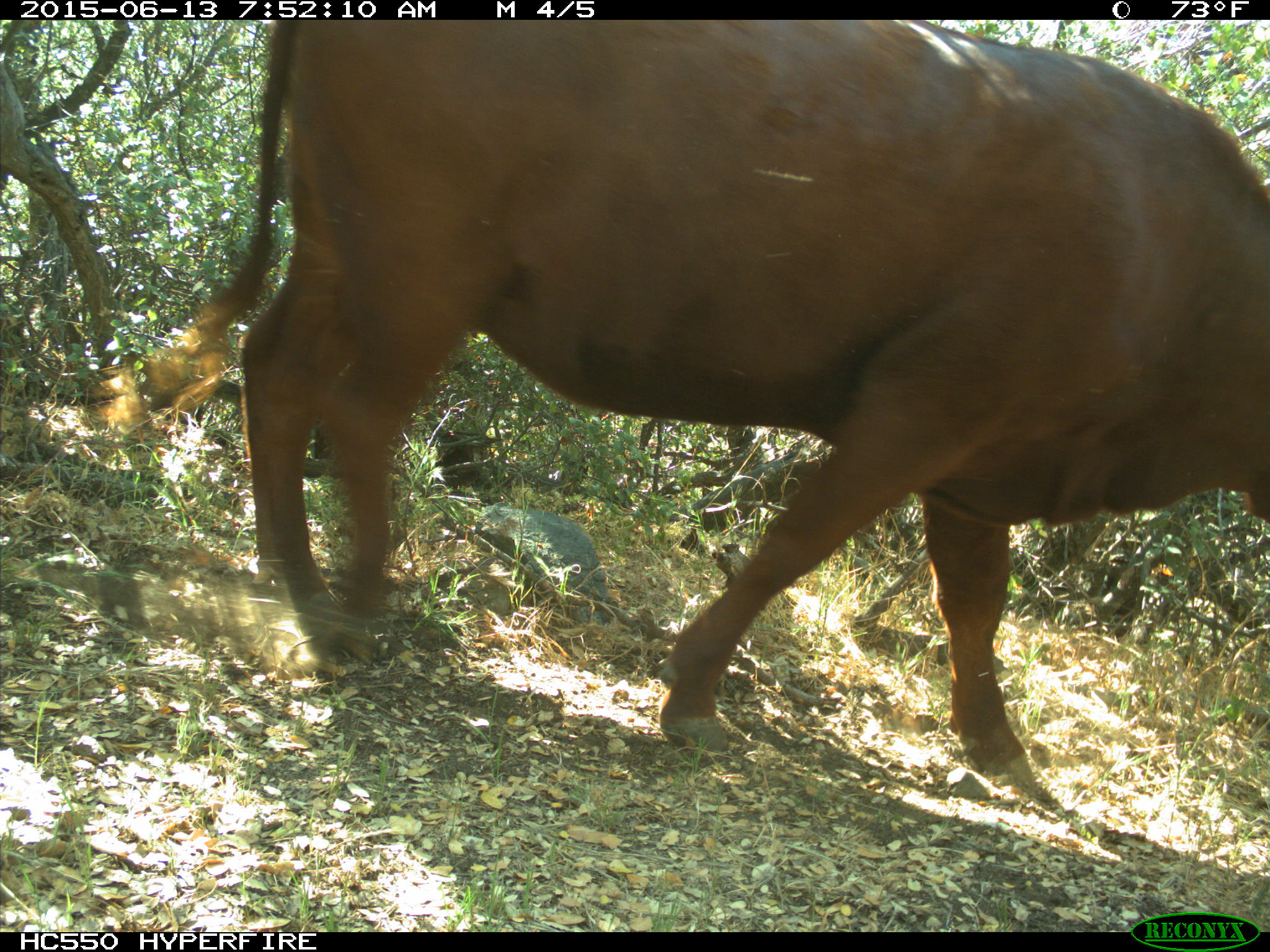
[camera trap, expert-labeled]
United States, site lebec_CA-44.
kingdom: Animalia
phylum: Chordata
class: Mammalia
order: Artiodactyla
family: Bovidae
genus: Bos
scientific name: Bos taurus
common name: domestic cow